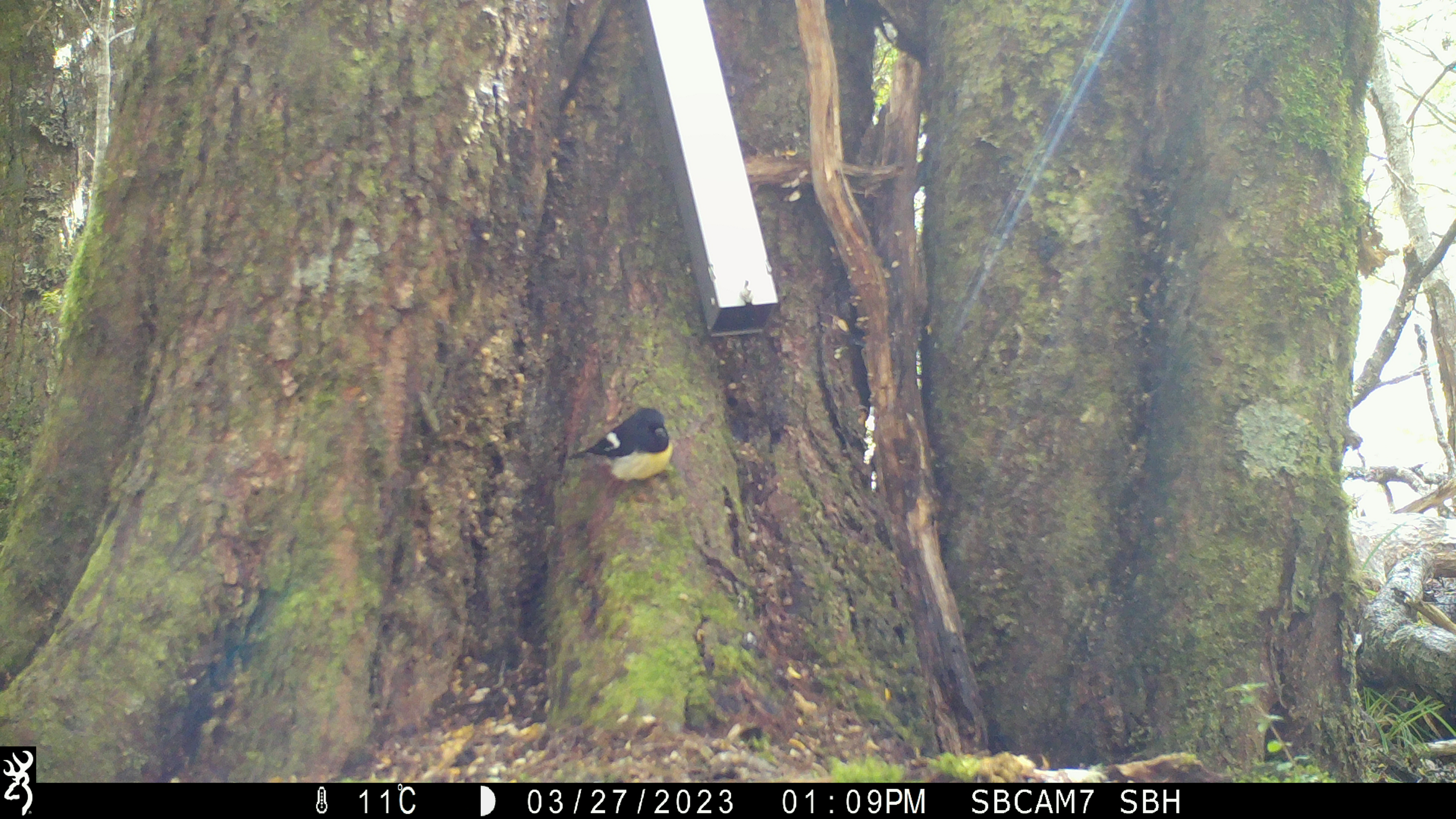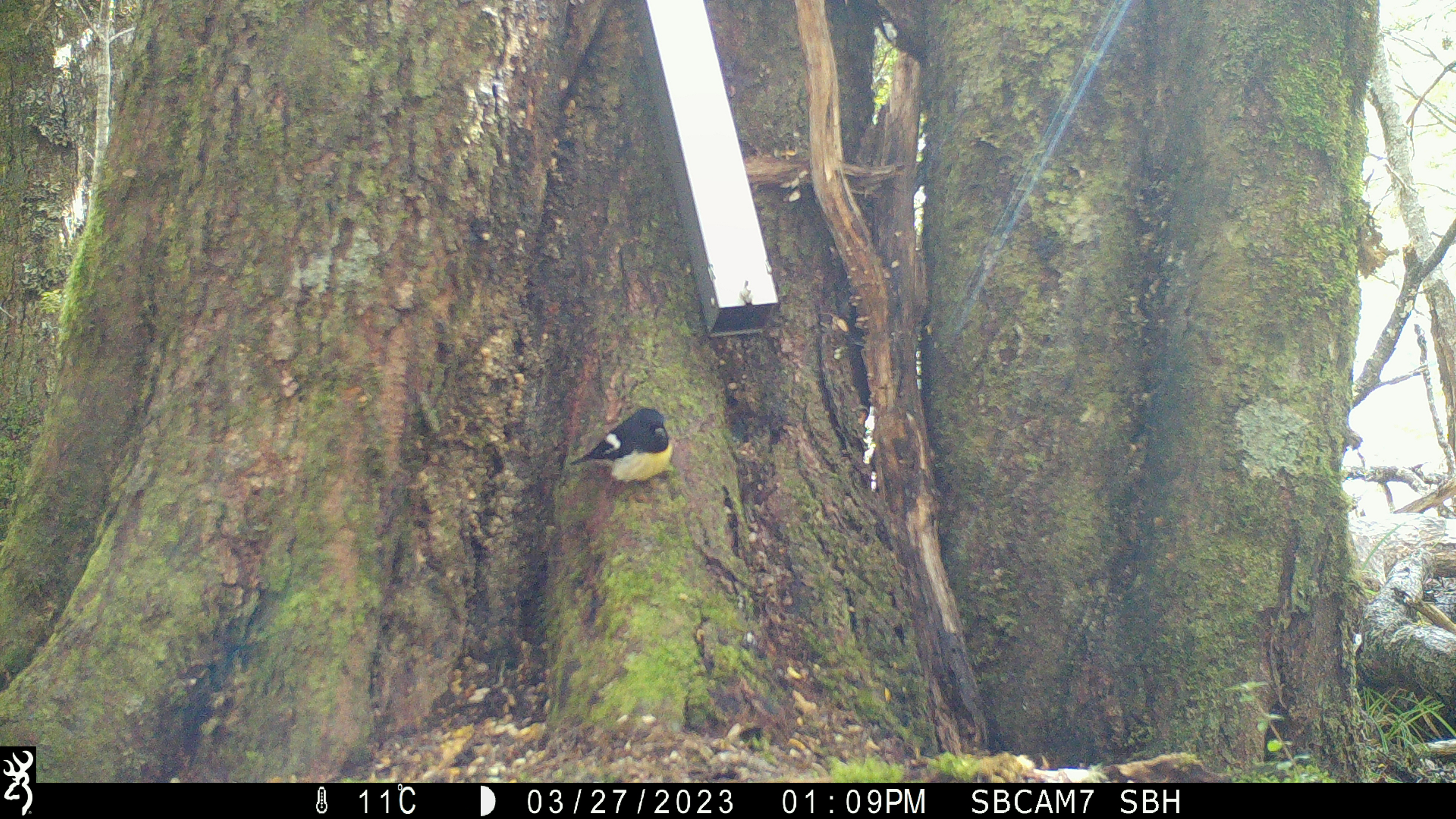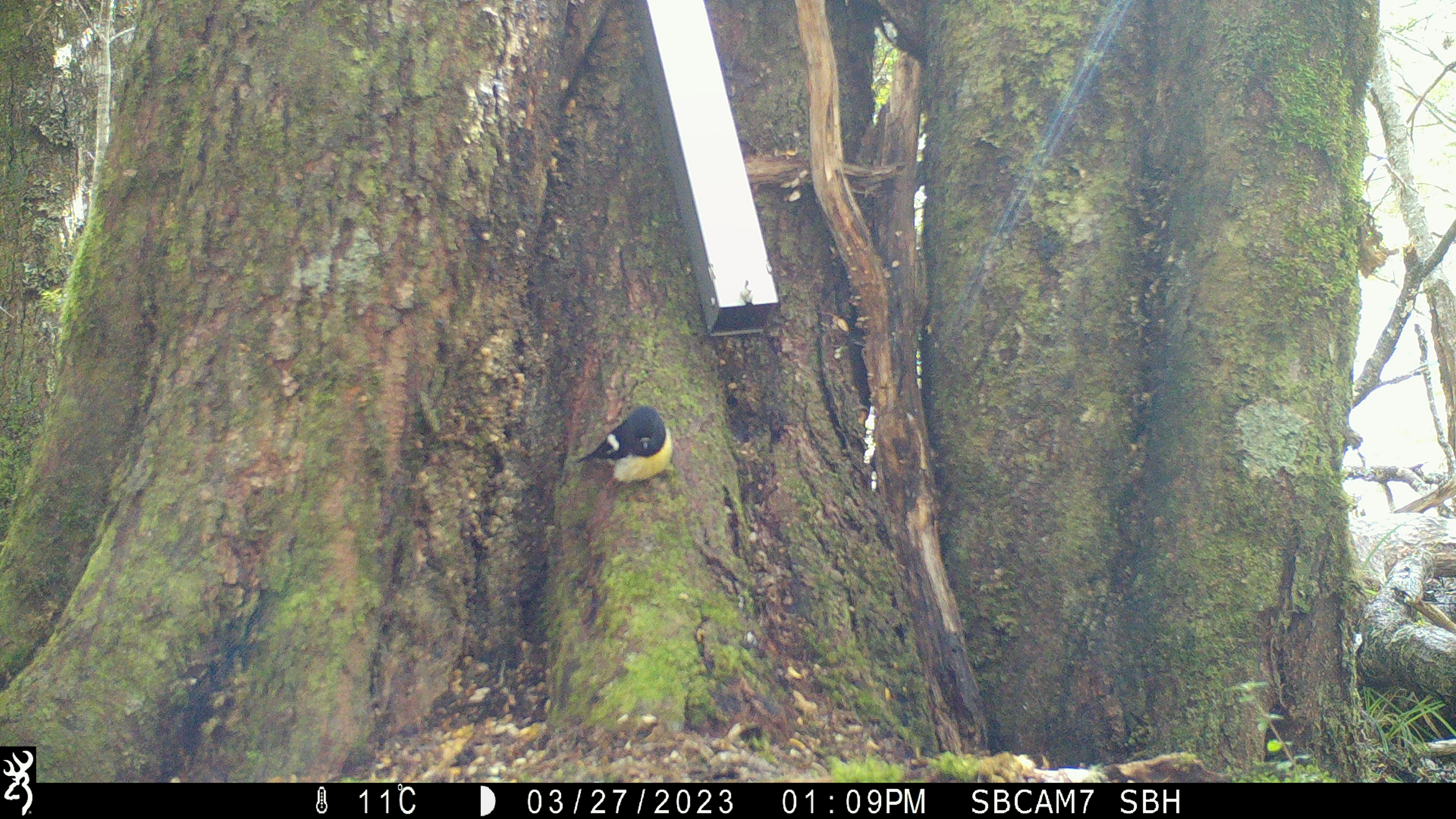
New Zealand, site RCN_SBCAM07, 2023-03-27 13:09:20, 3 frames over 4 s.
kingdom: Animalia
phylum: Chordata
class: Aves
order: Passeriformes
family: Petroicidae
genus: Petroica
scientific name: Petroica macrocephala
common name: tomtit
Tomtit (Petroica macrocephala).